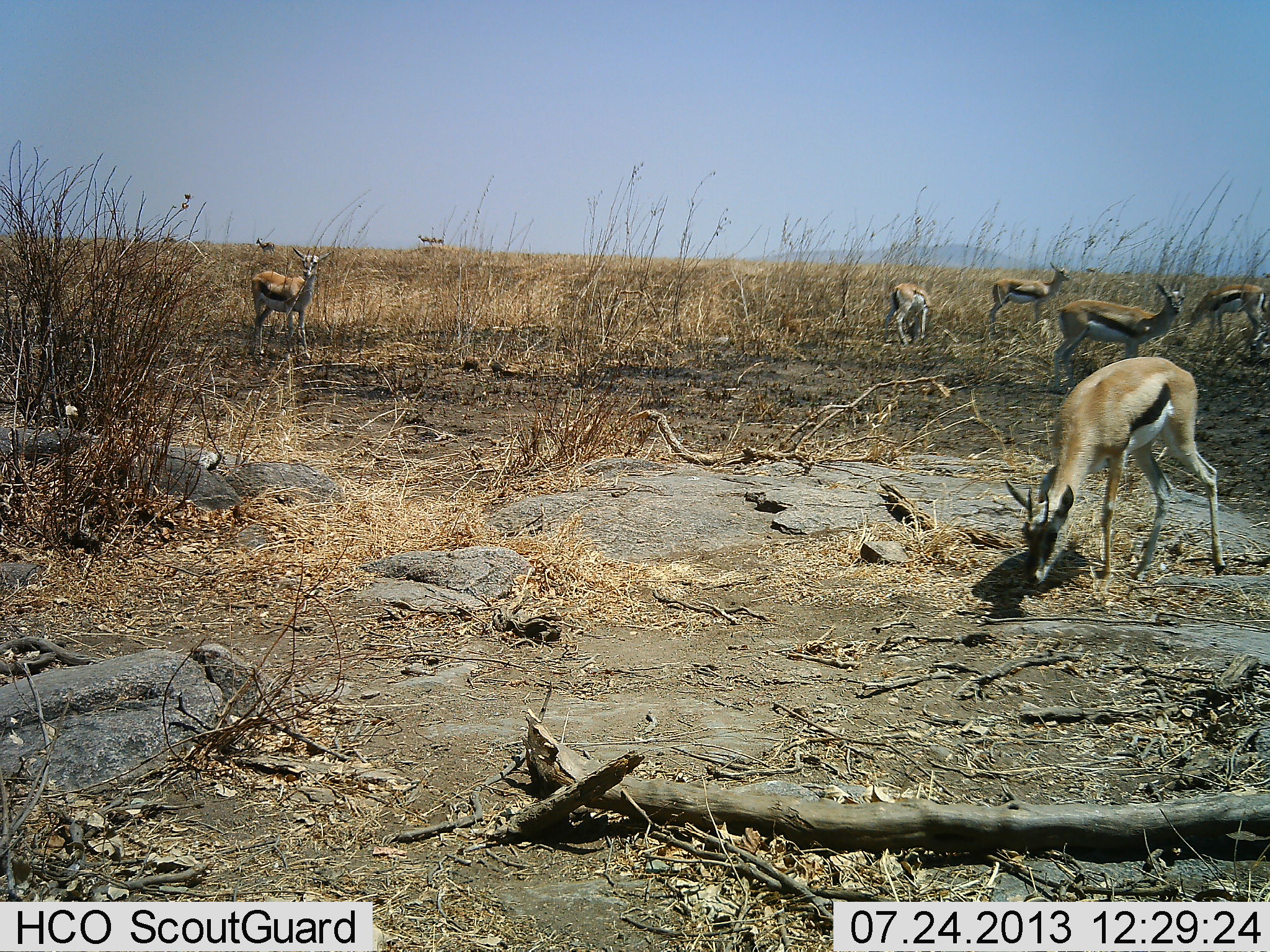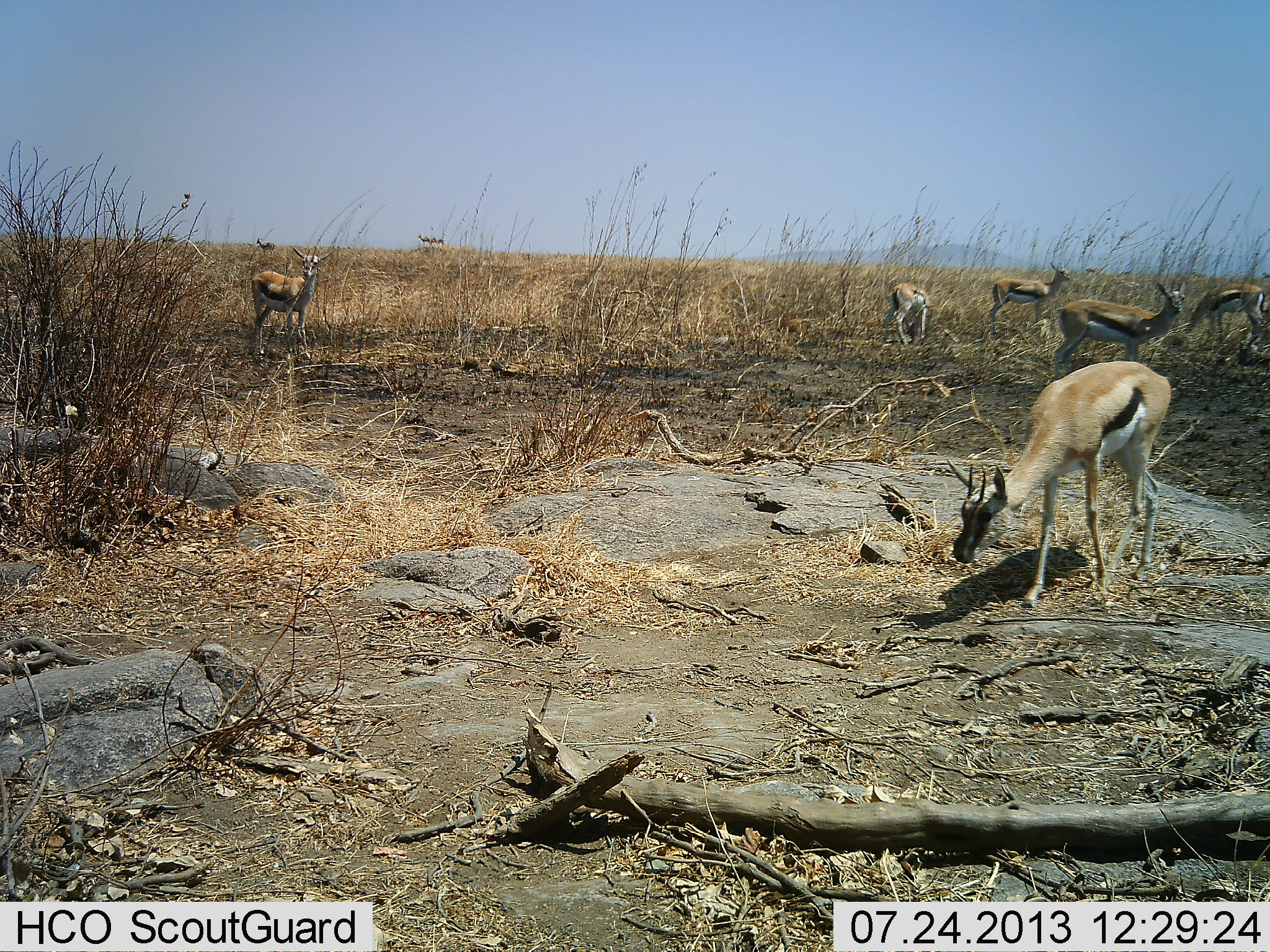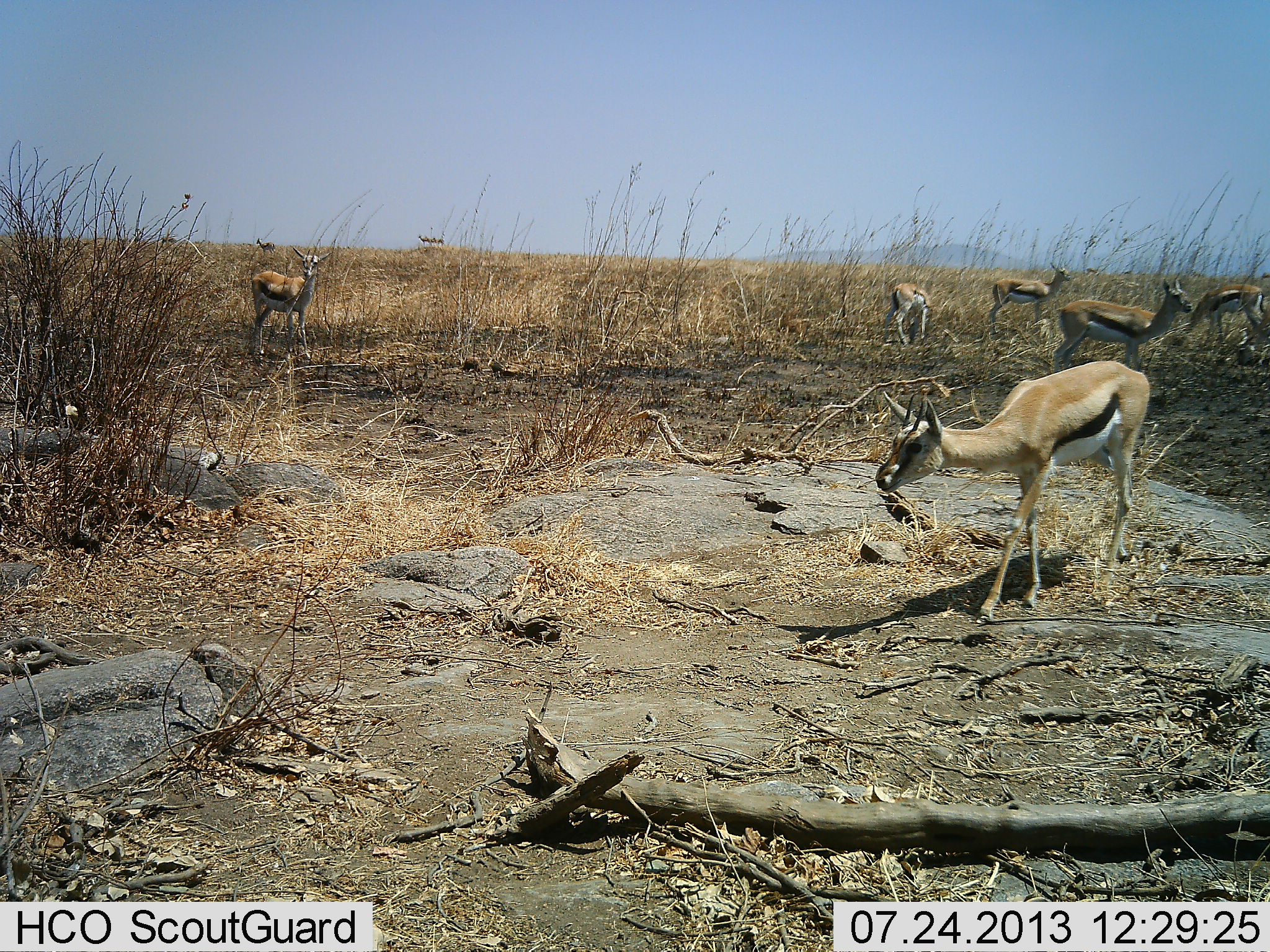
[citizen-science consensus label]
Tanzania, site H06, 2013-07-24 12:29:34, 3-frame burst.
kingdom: Animalia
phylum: Chordata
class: Mammalia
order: Artiodactyla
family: Bovidae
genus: Eudorcas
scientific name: Eudorcas thomsonii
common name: thomson's gazelle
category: gazellethomsons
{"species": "gazellethomsons (thomson's gazelle) (Eudorcas thomsonii)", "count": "6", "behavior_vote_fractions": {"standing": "81%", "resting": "3%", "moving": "44%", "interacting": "6%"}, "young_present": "0%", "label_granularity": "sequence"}